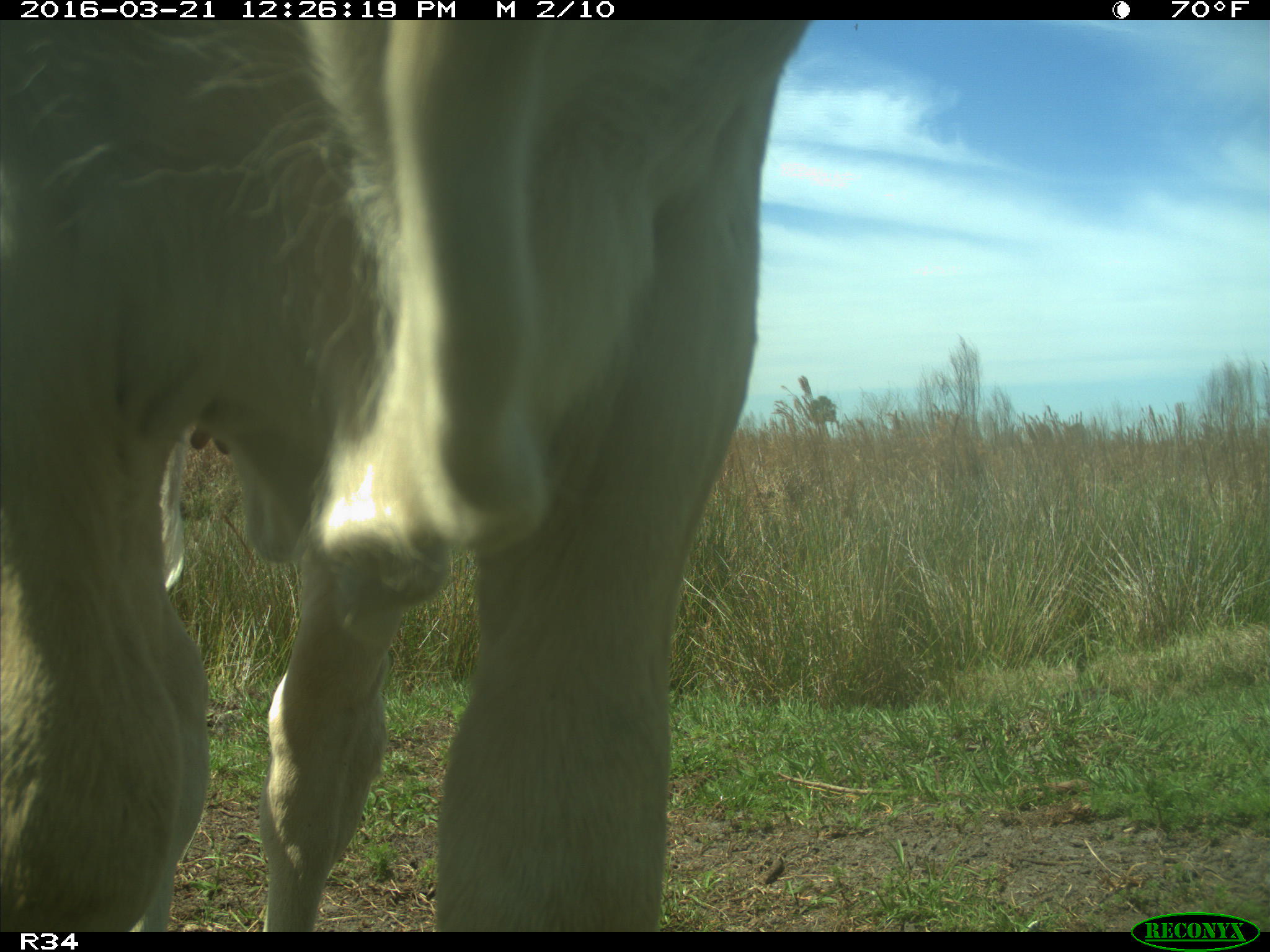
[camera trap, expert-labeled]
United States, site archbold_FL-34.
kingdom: Animalia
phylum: Chordata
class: Mammalia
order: Artiodactyla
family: Bovidae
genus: Bos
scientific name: Bos taurus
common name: domestic cow